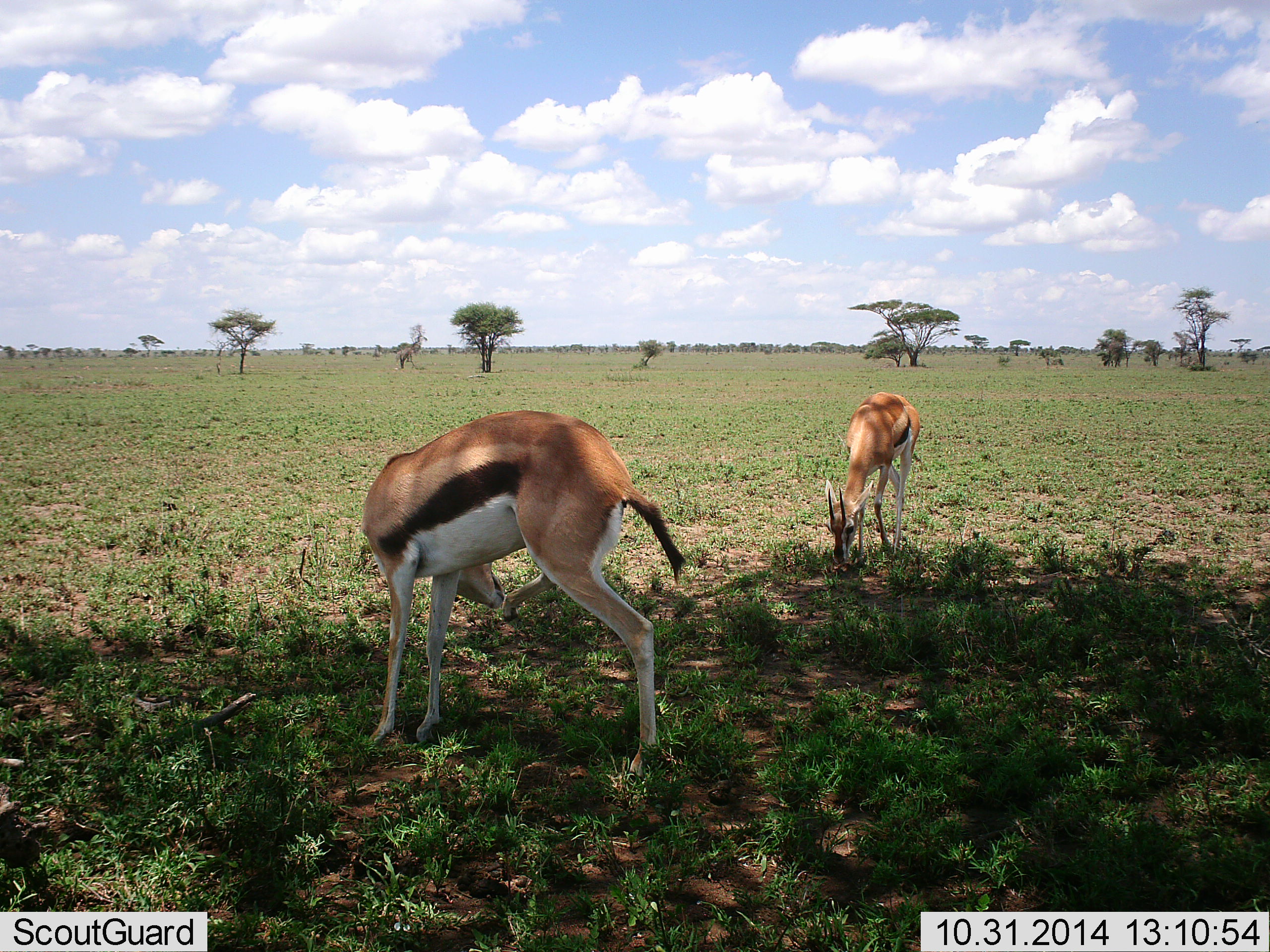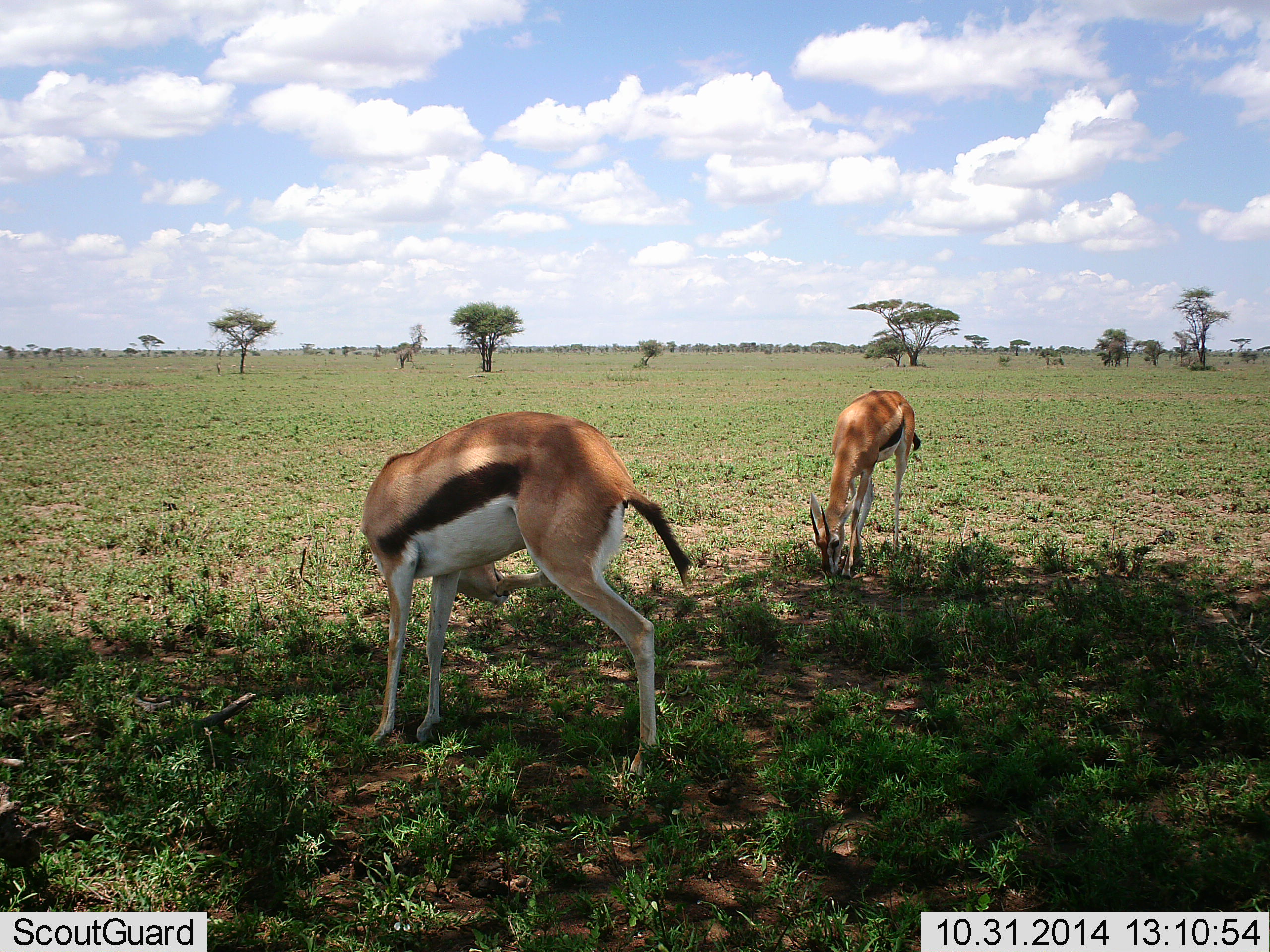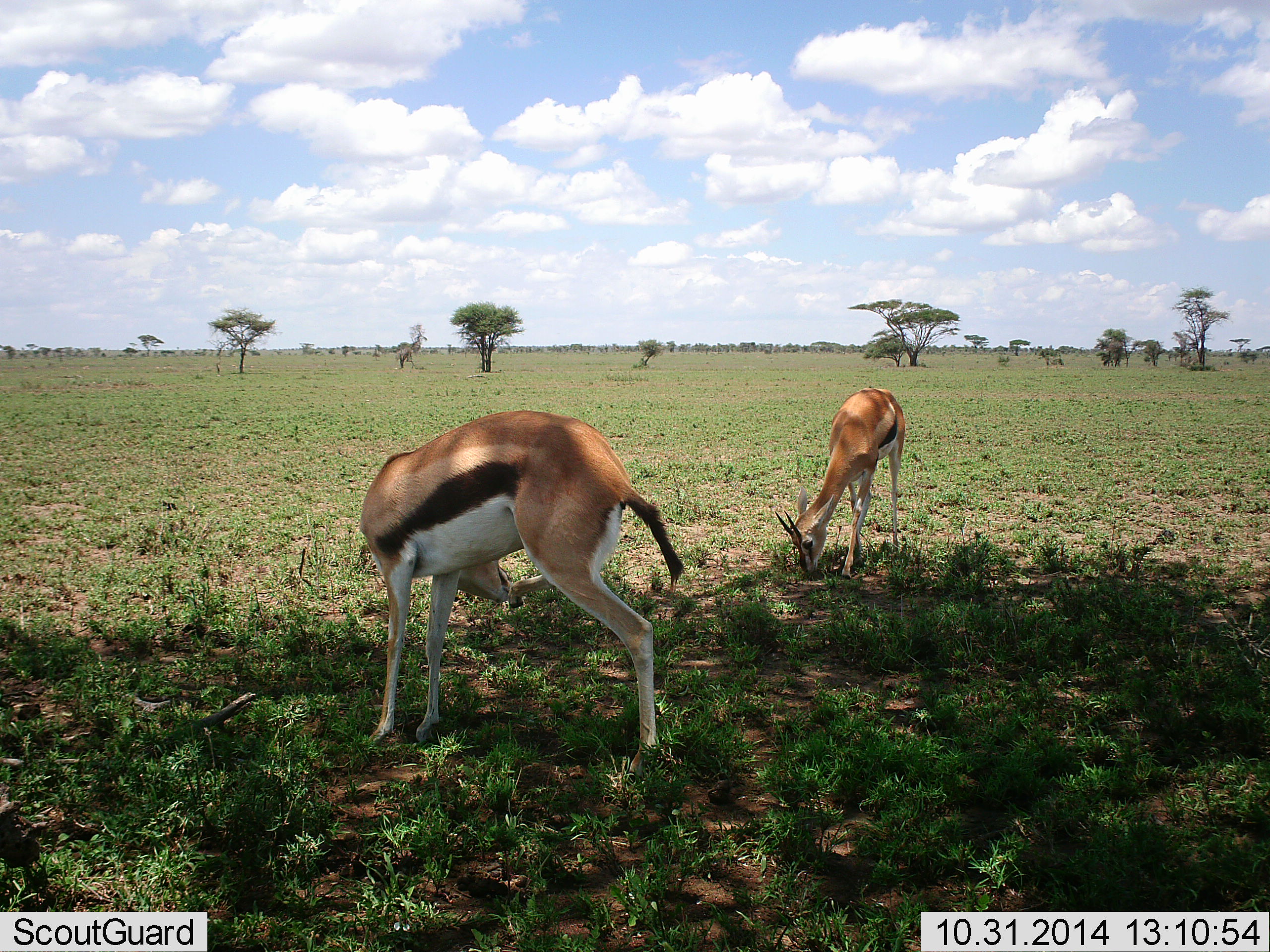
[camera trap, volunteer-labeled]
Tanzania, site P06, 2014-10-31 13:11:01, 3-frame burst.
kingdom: Animalia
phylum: Chordata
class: Mammalia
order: Artiodactyla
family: Bovidae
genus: Eudorcas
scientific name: Eudorcas thomsonii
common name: thomson's gazelle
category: gazellethomsons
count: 2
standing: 60%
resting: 0%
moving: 0%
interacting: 0%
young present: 10%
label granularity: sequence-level